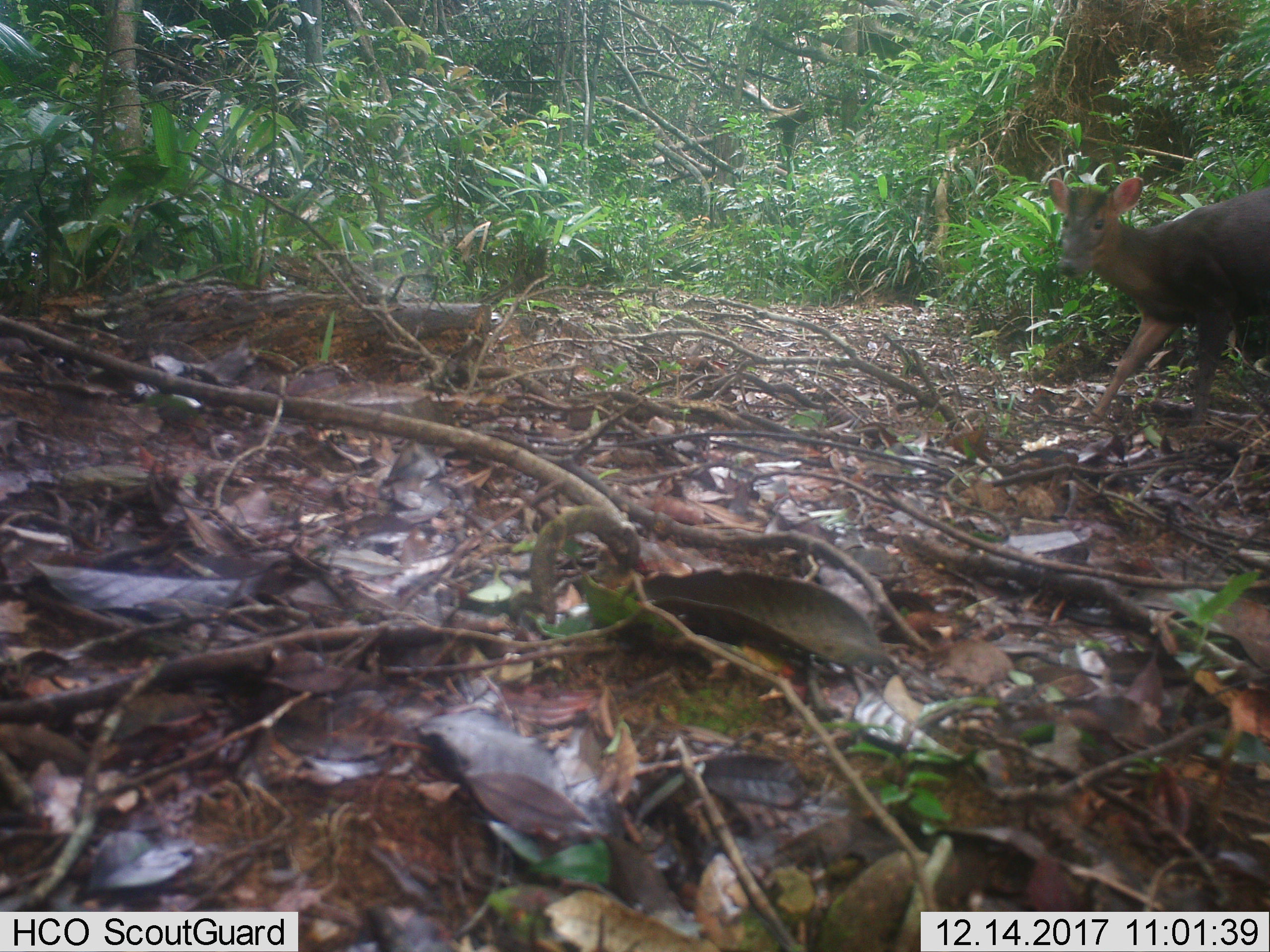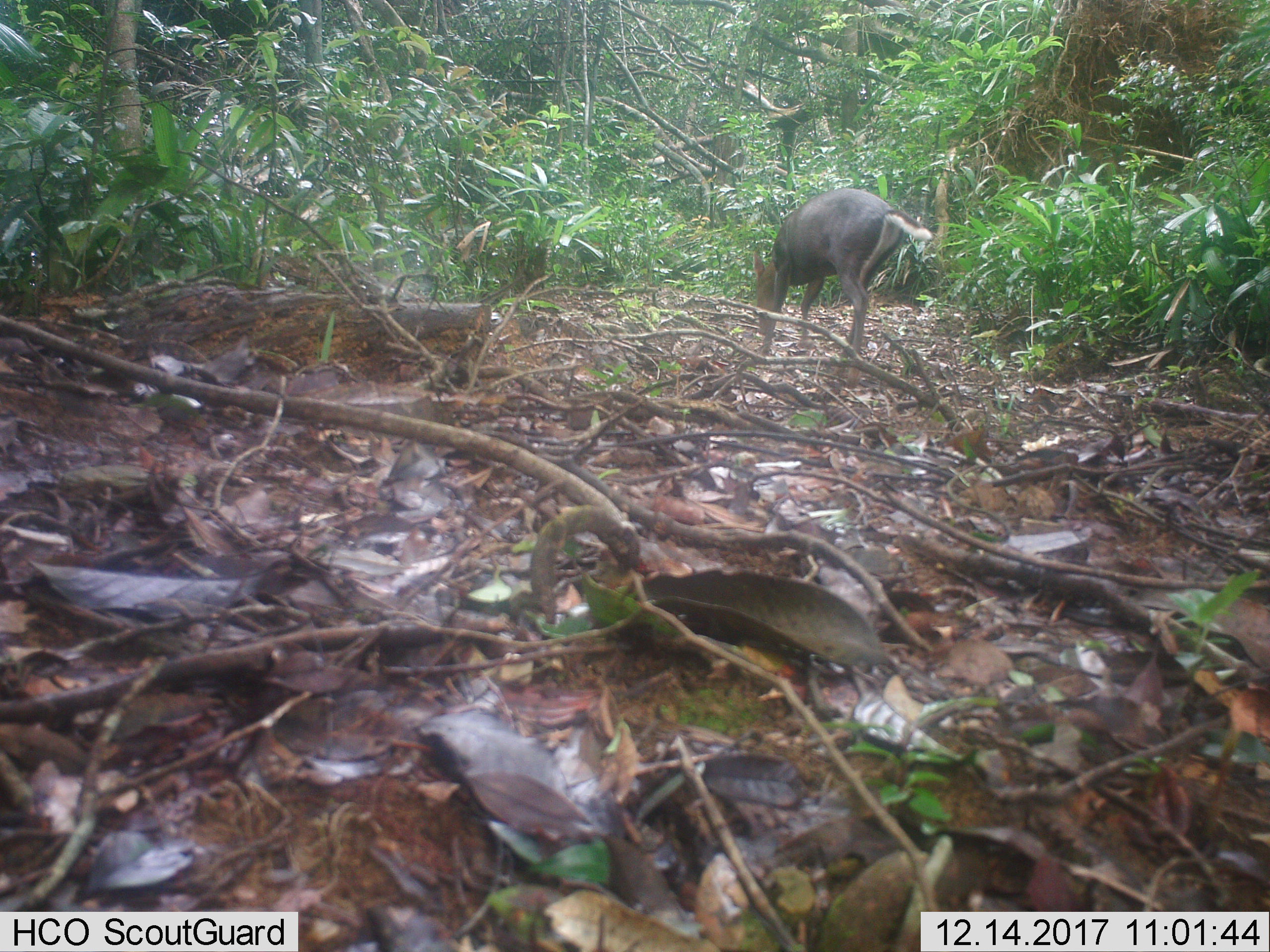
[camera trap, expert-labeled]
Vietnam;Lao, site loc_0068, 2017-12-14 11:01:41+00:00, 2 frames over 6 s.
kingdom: Animalia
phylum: Chordata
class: Mammalia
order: Artiodactyla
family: Cervidae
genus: Muntiacus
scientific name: Muntiacus rooseveltorum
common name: roosevelt's muntjac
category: roosevelts muntjac group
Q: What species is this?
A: Roosevelts muntjac group (roosevelt's muntjac) (Muntiacus rooseveltorum).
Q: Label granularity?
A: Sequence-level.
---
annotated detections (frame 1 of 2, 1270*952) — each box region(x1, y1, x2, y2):
roosevelts muntjac group: region(1046, 177, 1269, 425)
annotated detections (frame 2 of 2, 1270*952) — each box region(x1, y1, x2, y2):
roosevelts muntjac group: region(752, 187, 933, 389)